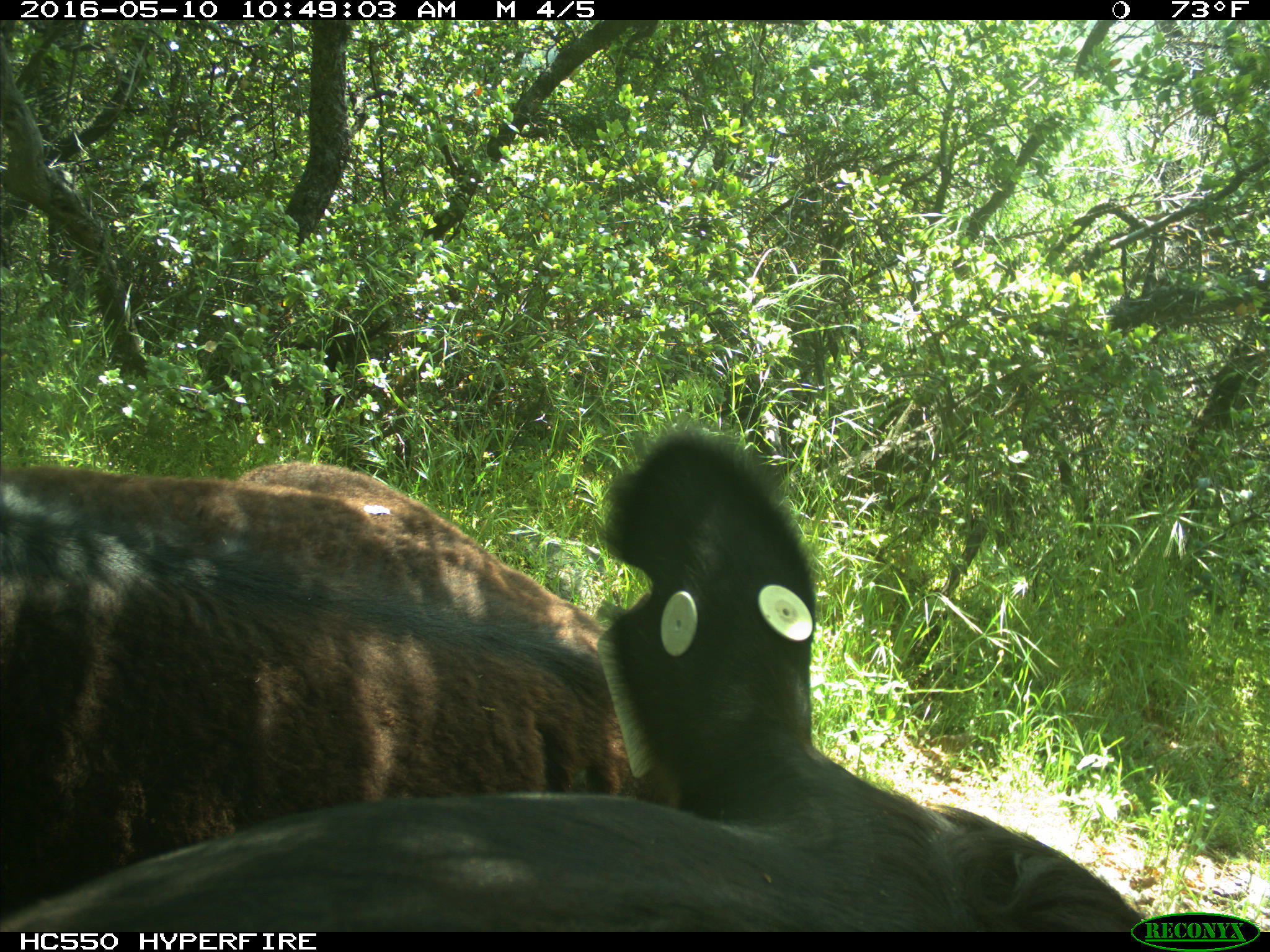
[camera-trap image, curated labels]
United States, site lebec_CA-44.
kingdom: Animalia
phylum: Chordata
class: Mammalia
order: Artiodactyla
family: Bovidae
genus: Bos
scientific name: Bos taurus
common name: domestic cow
Bos taurus (domestic cow).